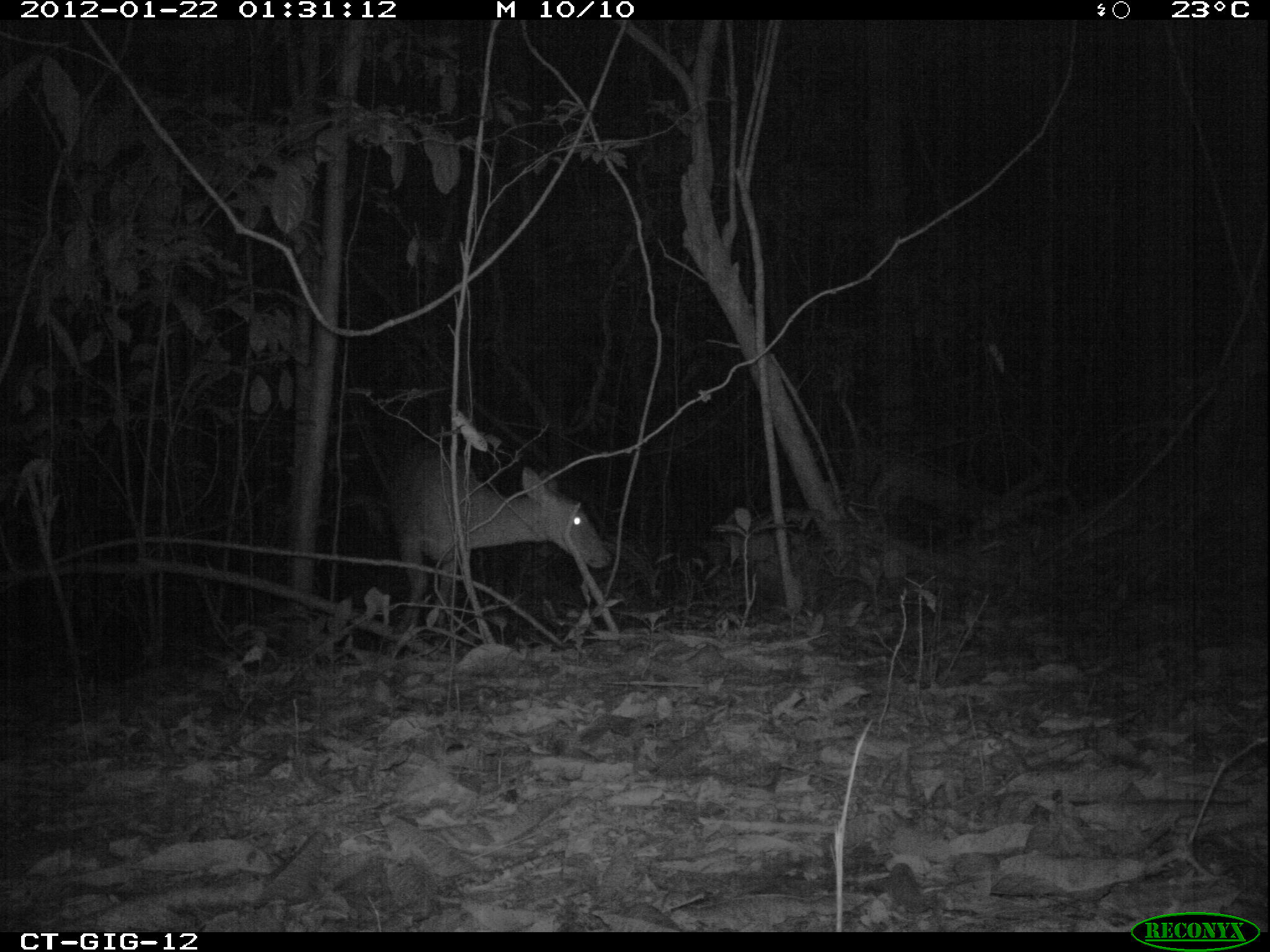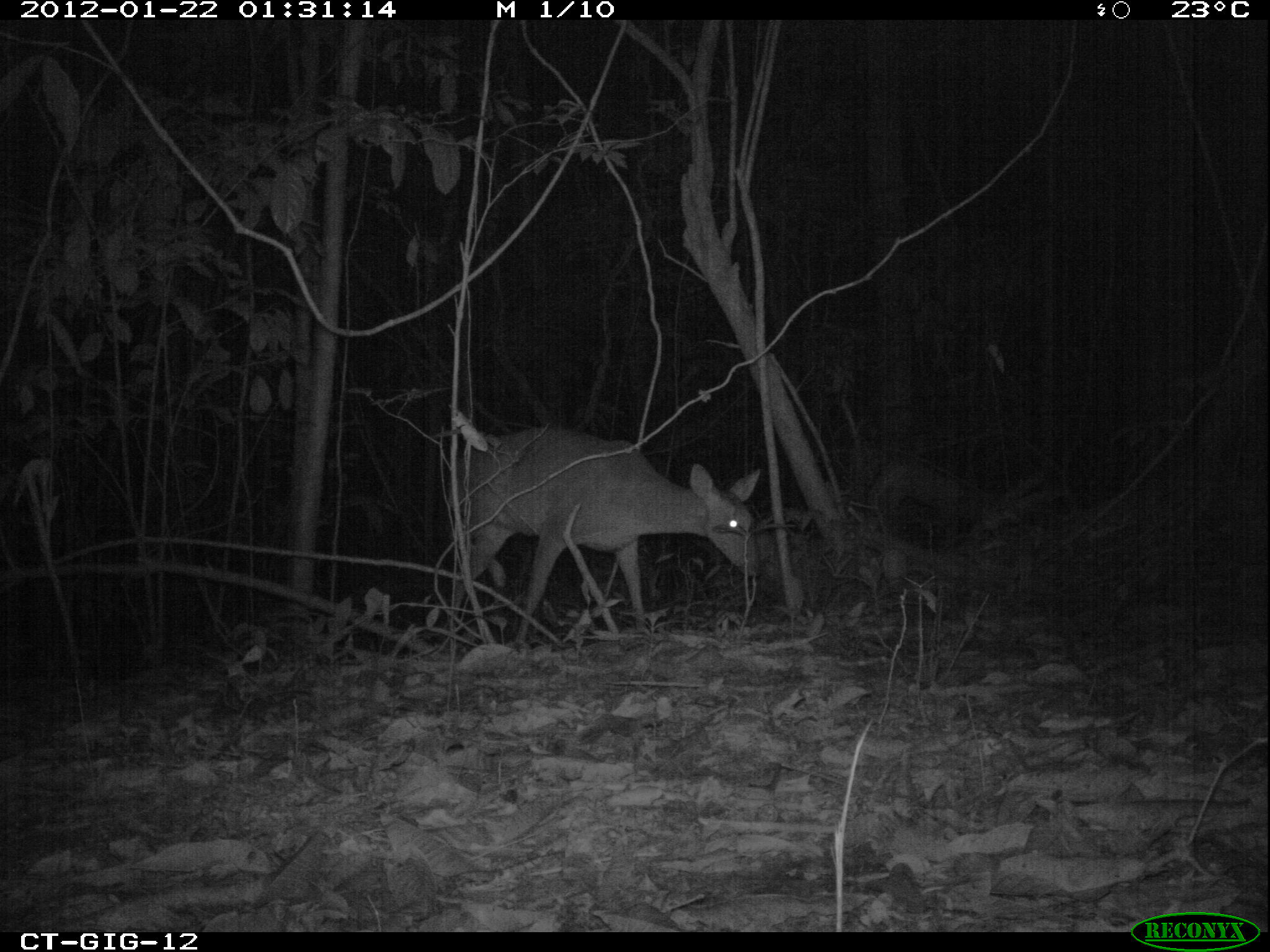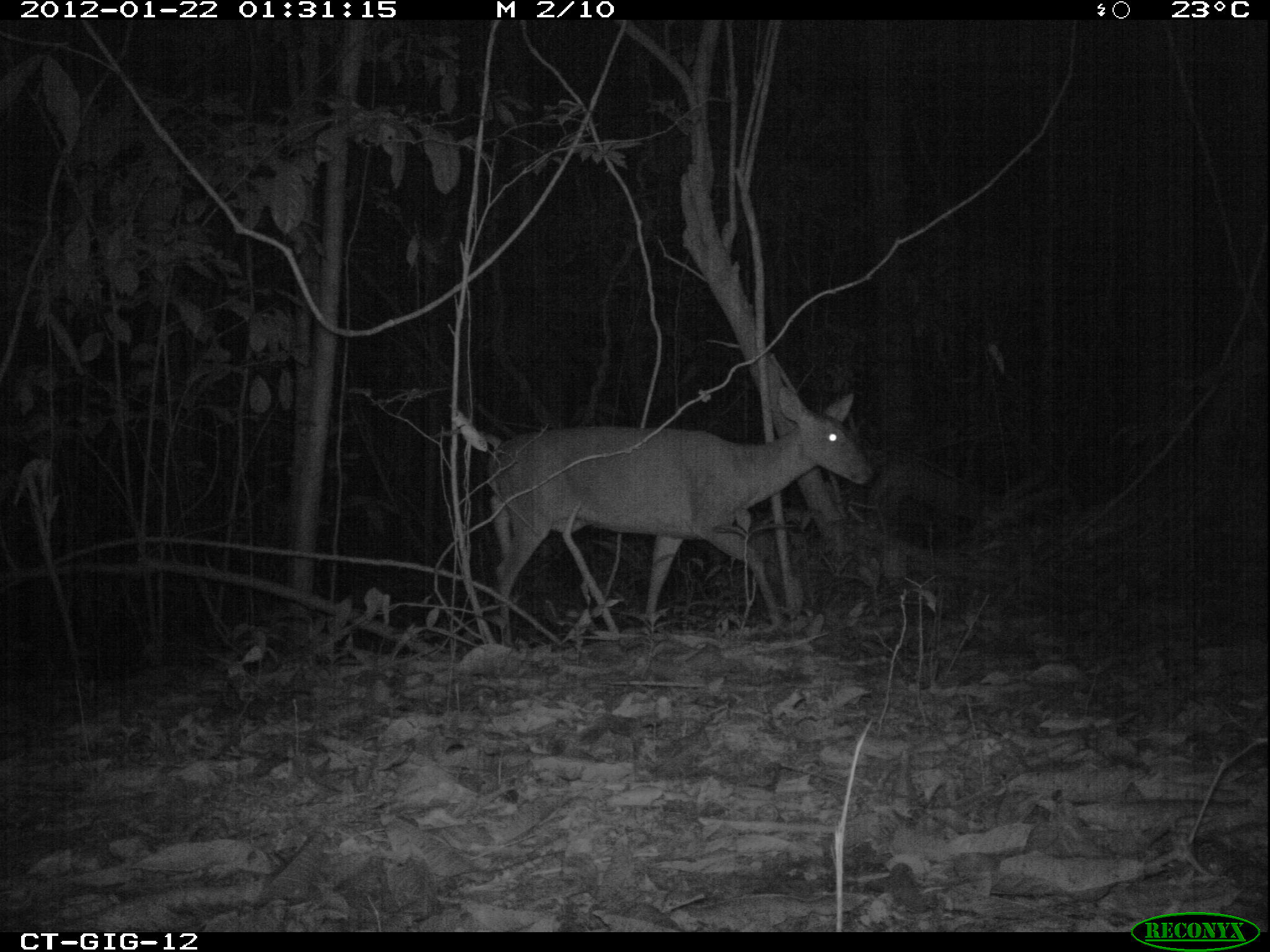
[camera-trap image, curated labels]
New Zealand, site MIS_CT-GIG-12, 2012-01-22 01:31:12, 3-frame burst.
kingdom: Animalia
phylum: Chordata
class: Mammalia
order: Artiodactyla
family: Cervidae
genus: Odocoileus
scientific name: Odocoileus virginianus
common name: white-tailed deer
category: white tailed deer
White tailed deer (white-tailed deer) (Odocoileus virginianus).